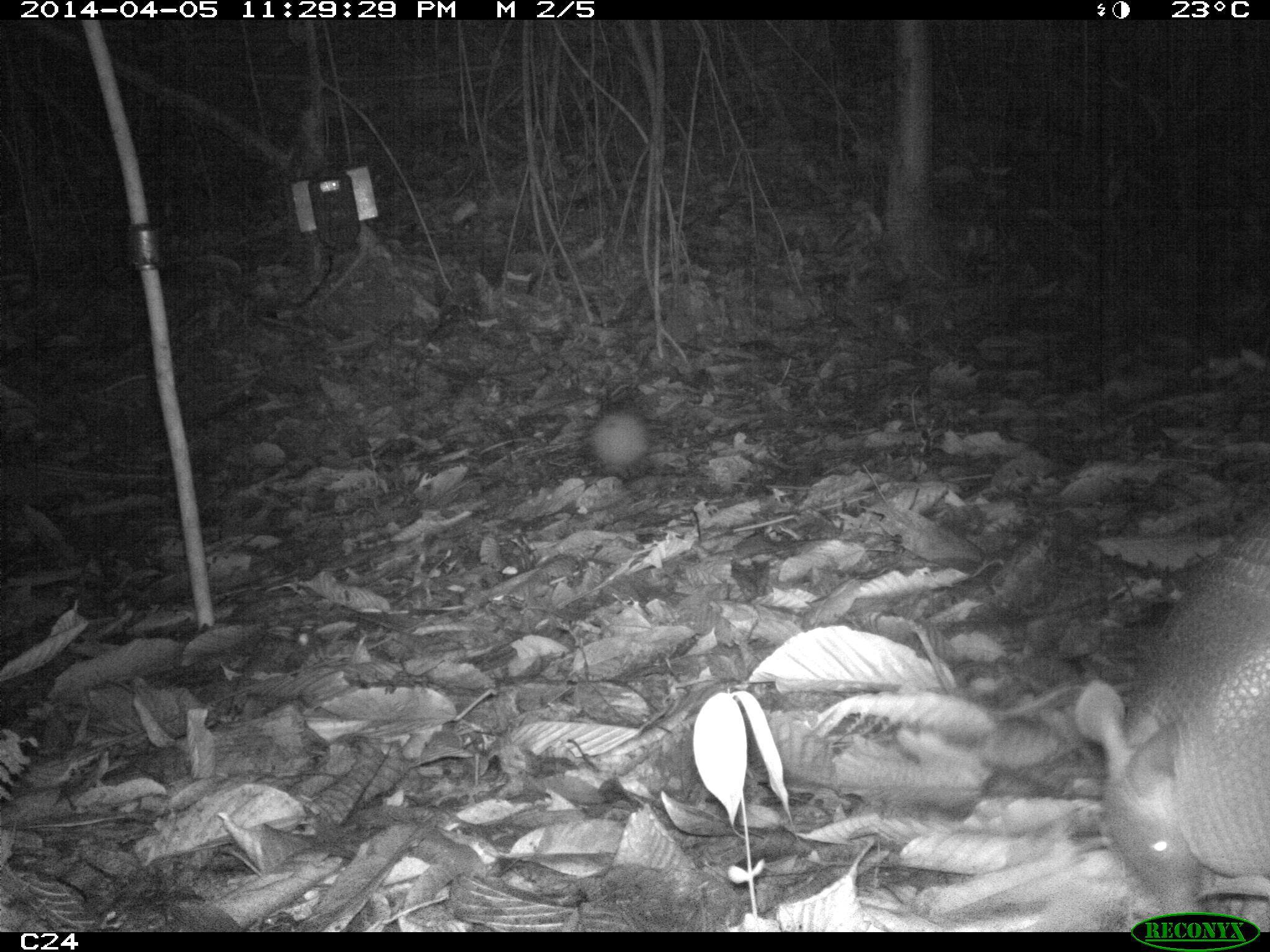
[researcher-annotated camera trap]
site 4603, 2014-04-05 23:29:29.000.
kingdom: Animalia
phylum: Chordata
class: Mammalia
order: Cingulata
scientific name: Cingulata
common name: armadillo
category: unknown armadillo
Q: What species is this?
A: Unknown armadillo (armadillo) (Cingulata).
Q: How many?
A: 1.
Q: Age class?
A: Adult.